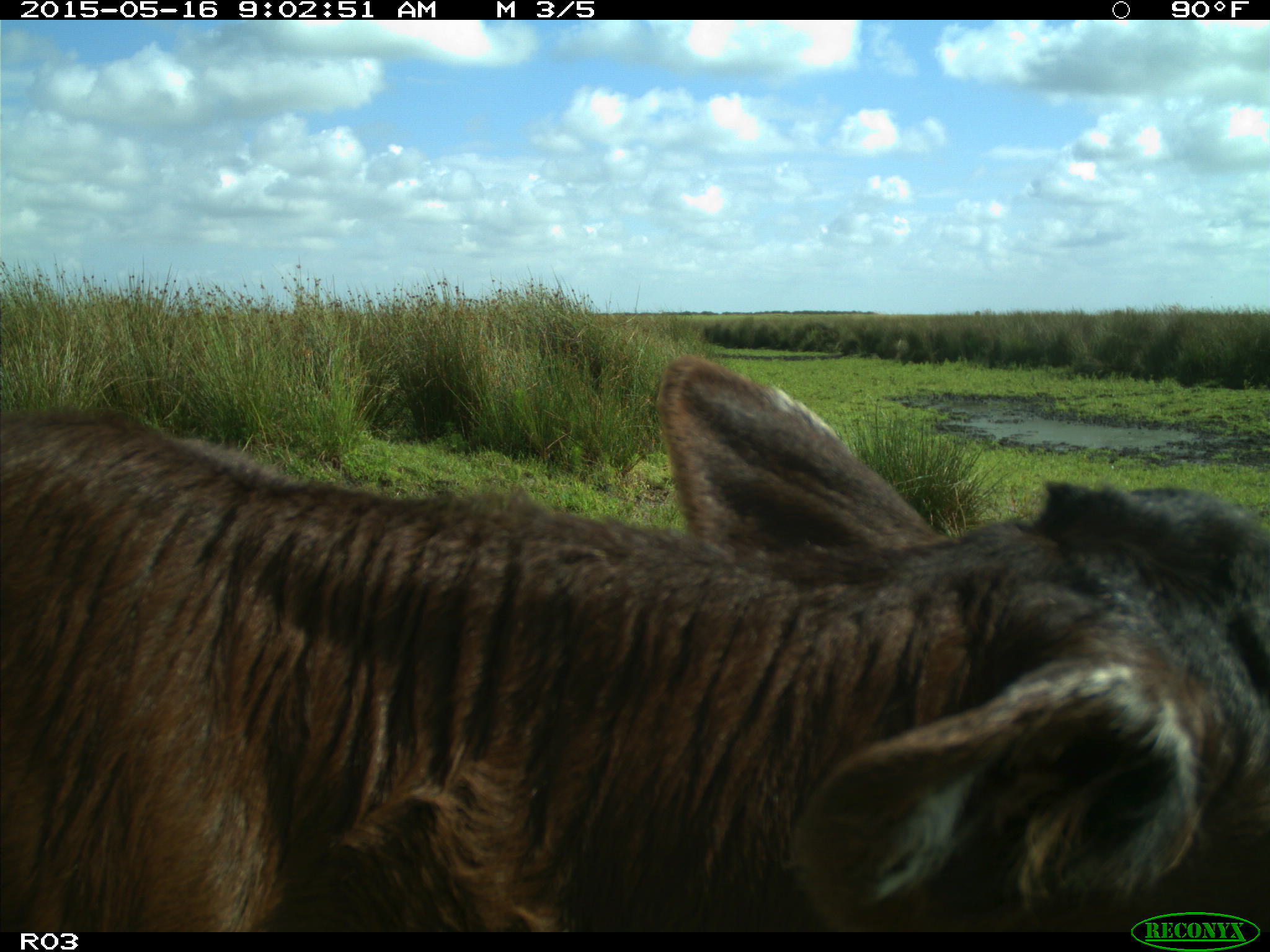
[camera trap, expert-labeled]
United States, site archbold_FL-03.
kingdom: Animalia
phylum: Chordata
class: Mammalia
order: Artiodactyla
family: Bovidae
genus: Bos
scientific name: Bos taurus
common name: domestic cow